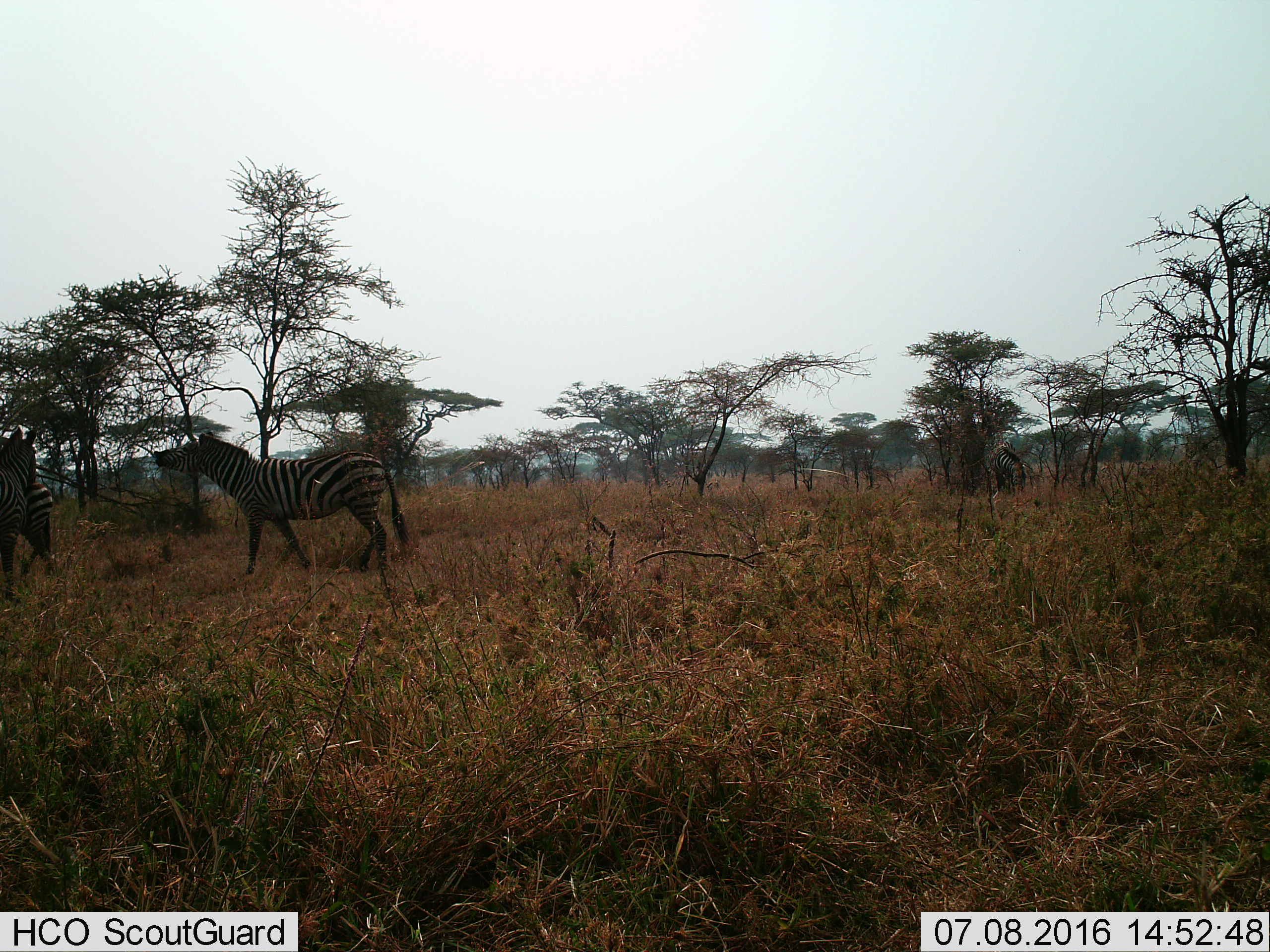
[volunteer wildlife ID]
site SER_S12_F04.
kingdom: Animalia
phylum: Chordata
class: Mammalia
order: Perissodactyla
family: Equidae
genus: Equus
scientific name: Equus quagga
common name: plains zebra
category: zebraplains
Zebraplains (plains zebra) (Equus quagga), count 4. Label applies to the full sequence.